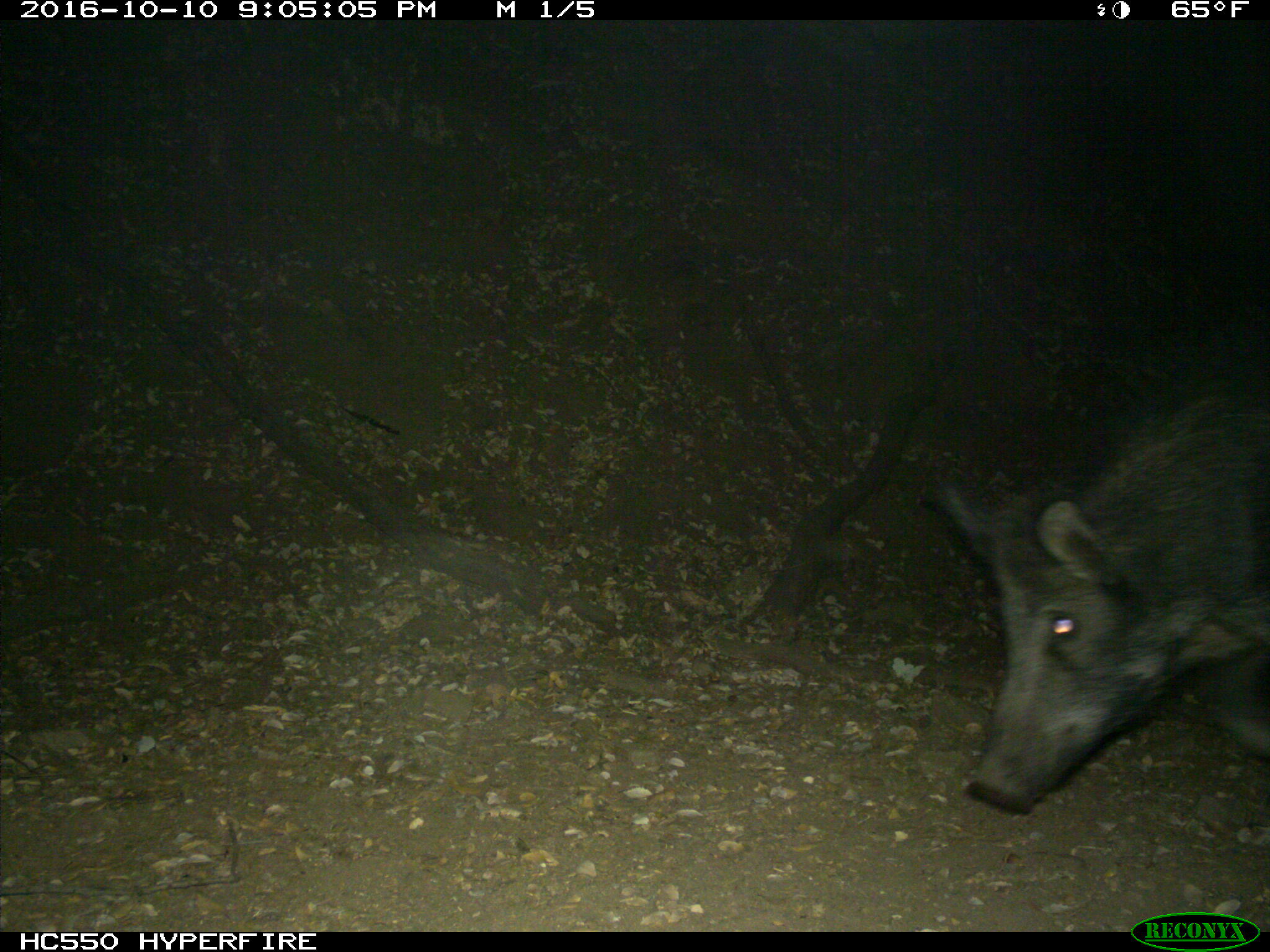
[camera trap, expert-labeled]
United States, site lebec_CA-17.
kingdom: Animalia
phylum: Chordata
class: Mammalia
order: Artiodactyla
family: Suidae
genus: Sus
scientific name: Sus scrofa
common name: wild boar